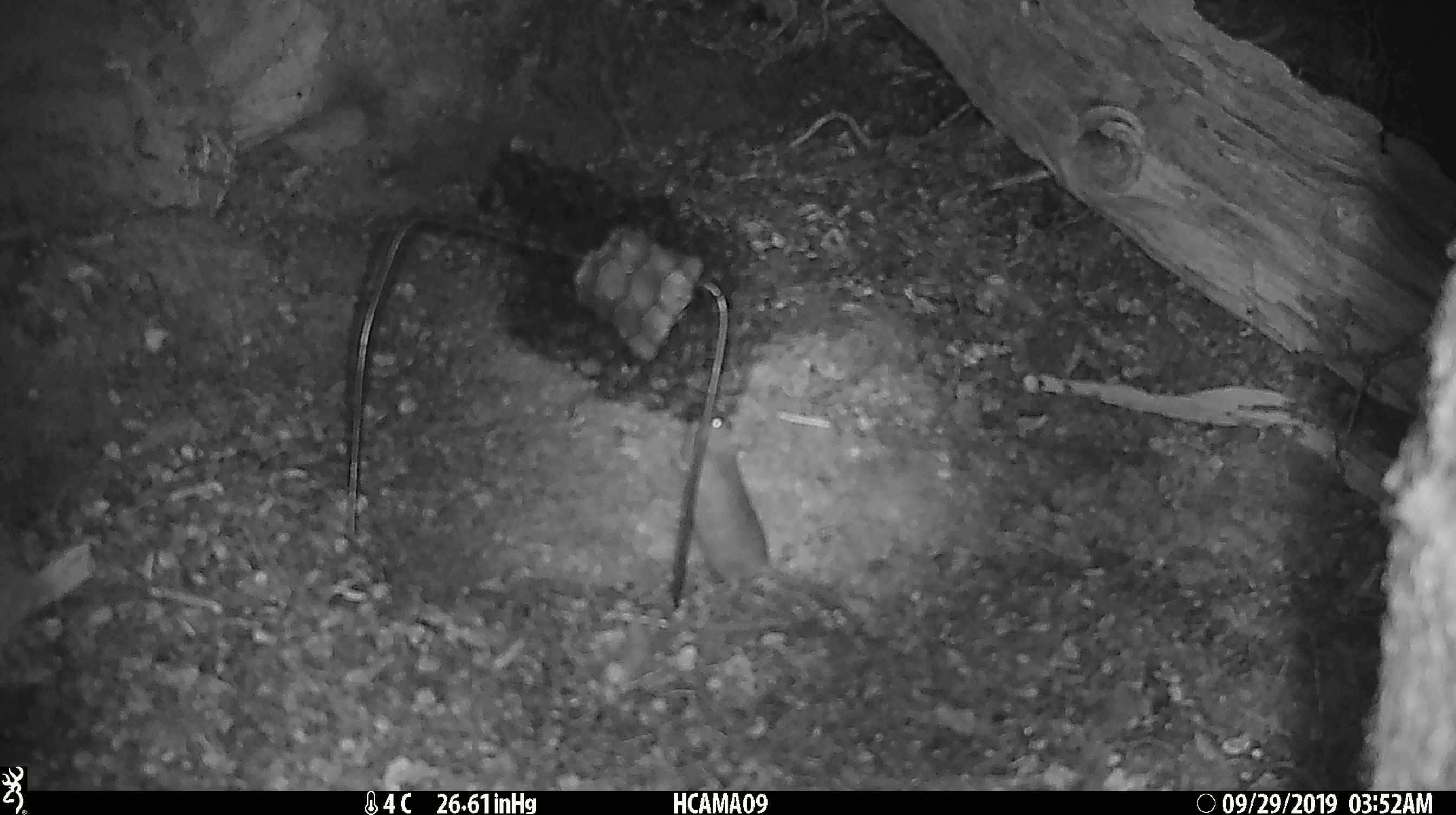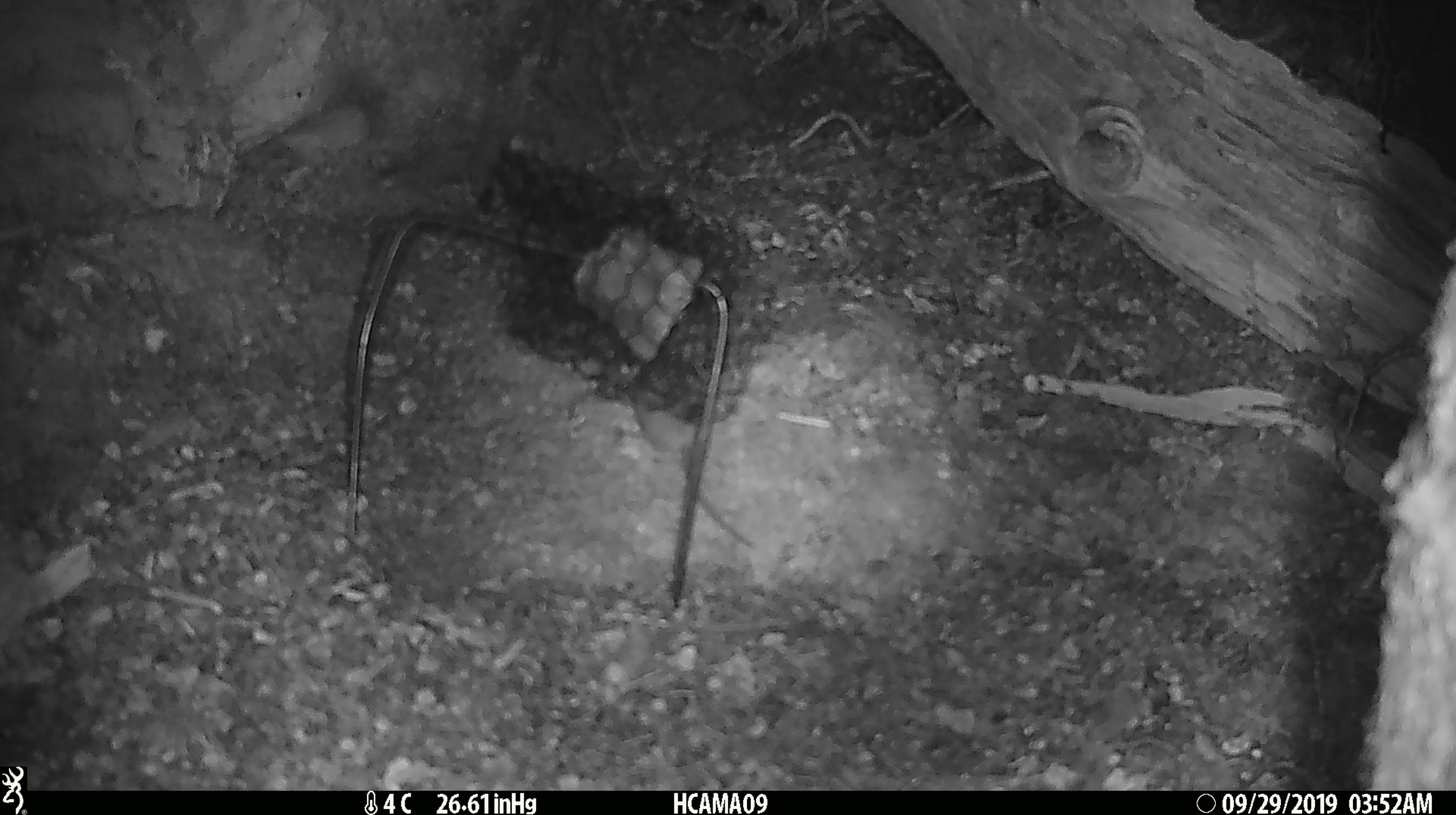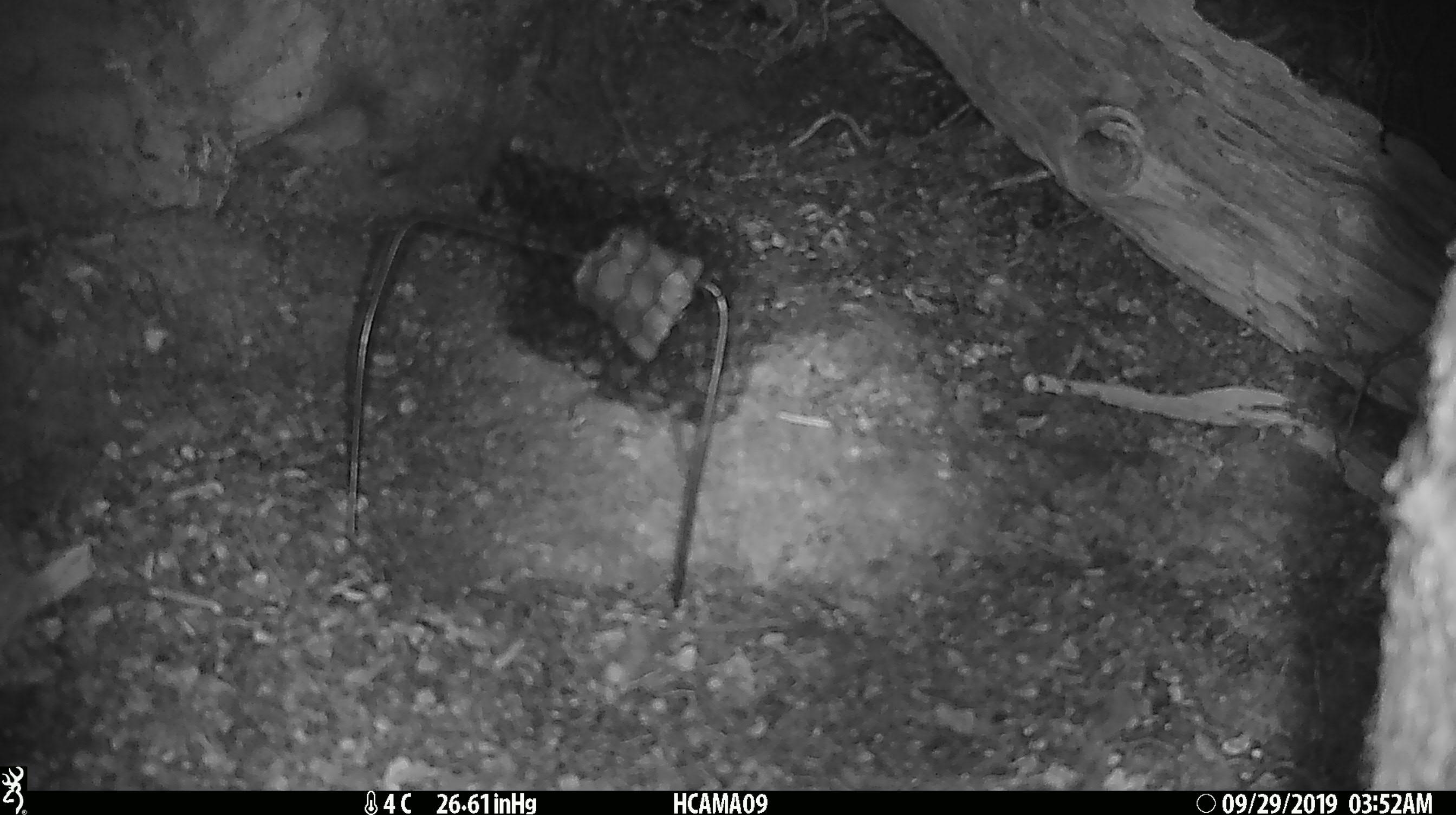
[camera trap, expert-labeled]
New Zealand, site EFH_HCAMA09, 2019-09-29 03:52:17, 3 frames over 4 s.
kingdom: Animalia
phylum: Chordata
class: Mammalia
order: Rodentia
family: Muridae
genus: Mus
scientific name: Mus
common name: mouse